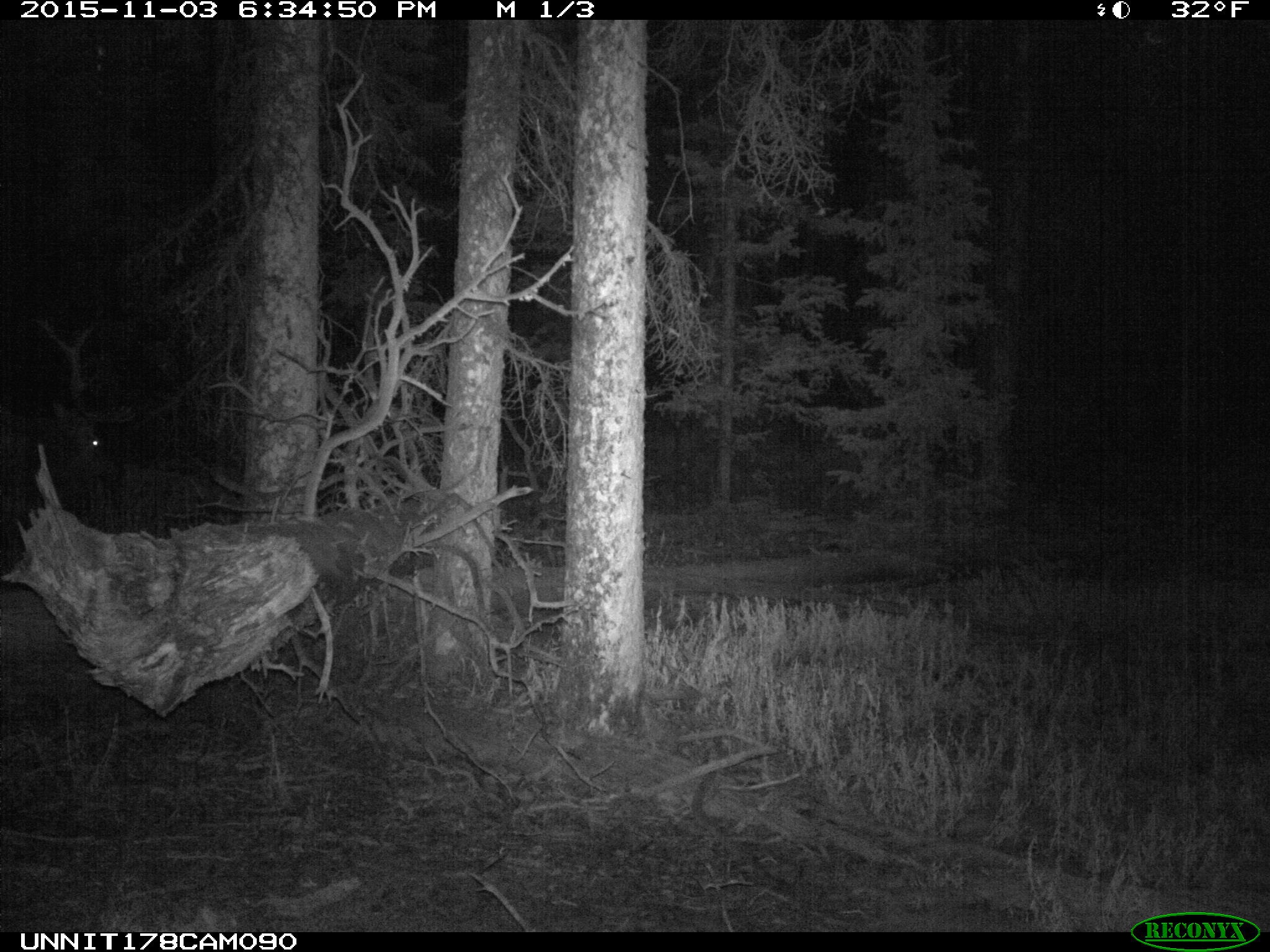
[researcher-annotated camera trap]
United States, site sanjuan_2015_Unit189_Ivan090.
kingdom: Animalia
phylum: Chordata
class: Mammalia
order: Artiodactyla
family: Cervidae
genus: Cervus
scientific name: Cervus elaphus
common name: red deer